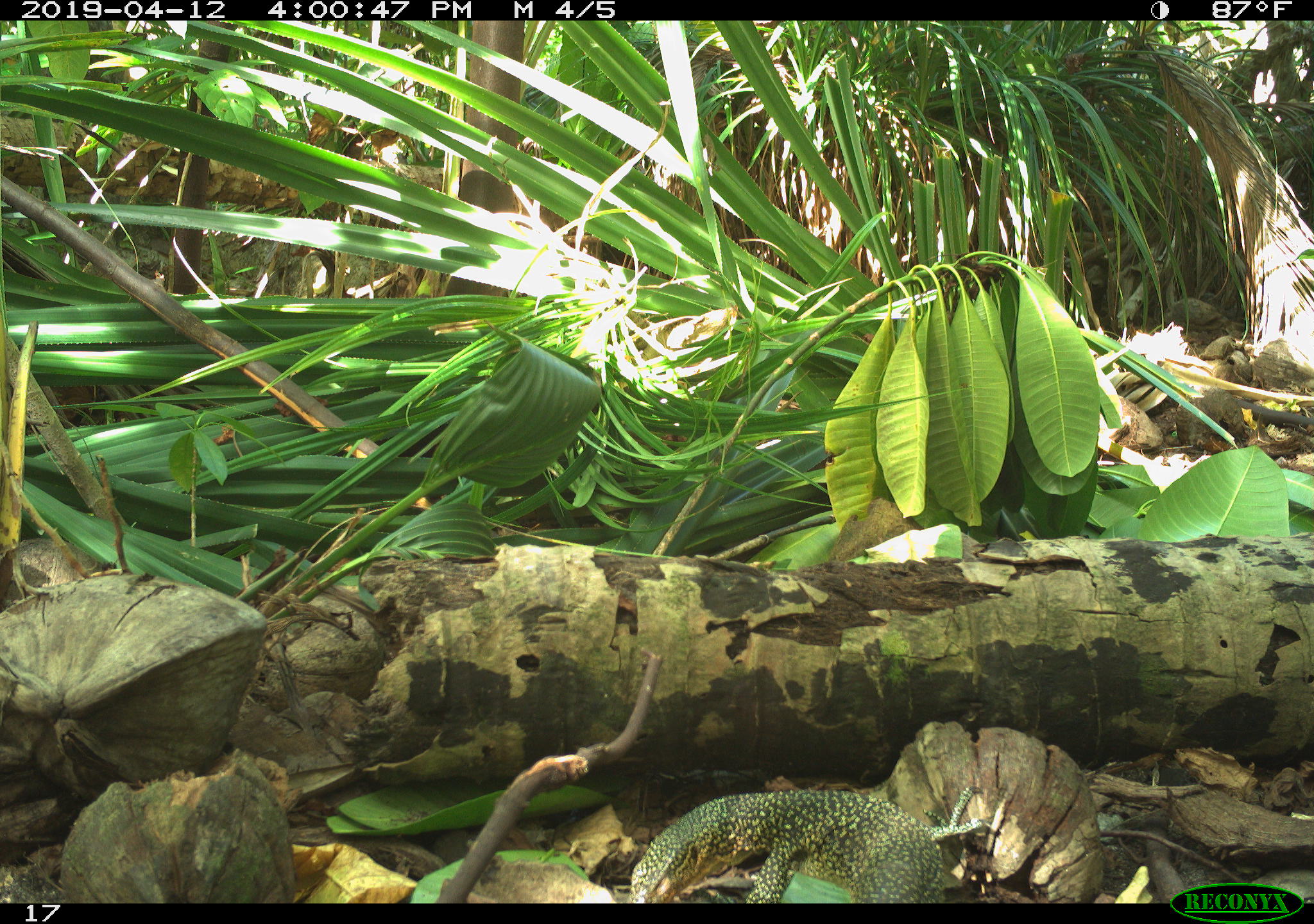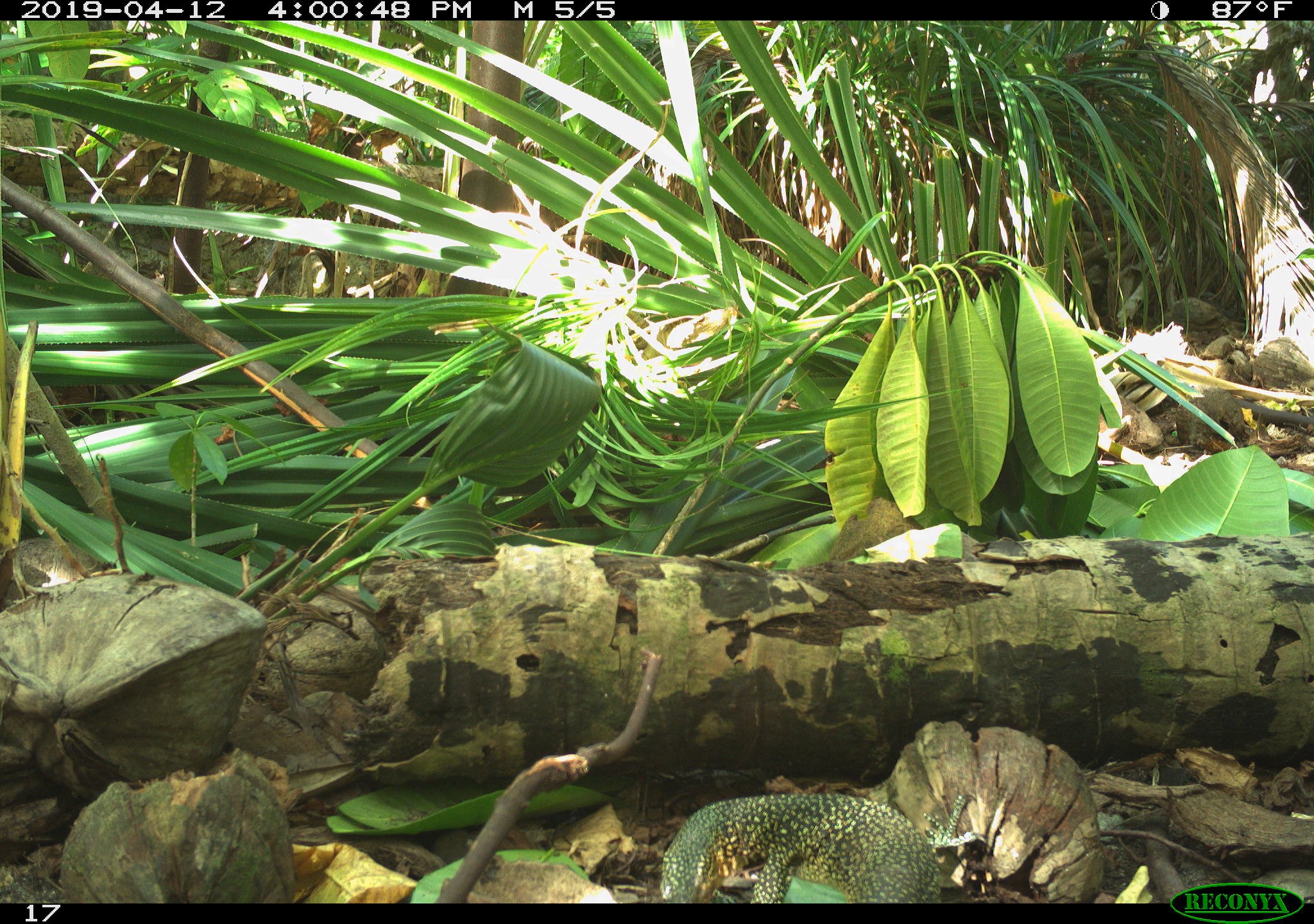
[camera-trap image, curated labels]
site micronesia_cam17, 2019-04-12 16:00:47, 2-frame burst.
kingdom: Animalia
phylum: Chordata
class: Reptilia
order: Squamata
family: Varanidae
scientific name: Varanidae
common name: monitor lizard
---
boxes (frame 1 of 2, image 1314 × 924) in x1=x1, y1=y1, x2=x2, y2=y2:
monitor lizard: x1=617, y1=789, x2=955, y2=905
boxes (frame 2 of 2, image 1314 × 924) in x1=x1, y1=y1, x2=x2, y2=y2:
monitor lizard: x1=653, y1=792, x2=958, y2=905